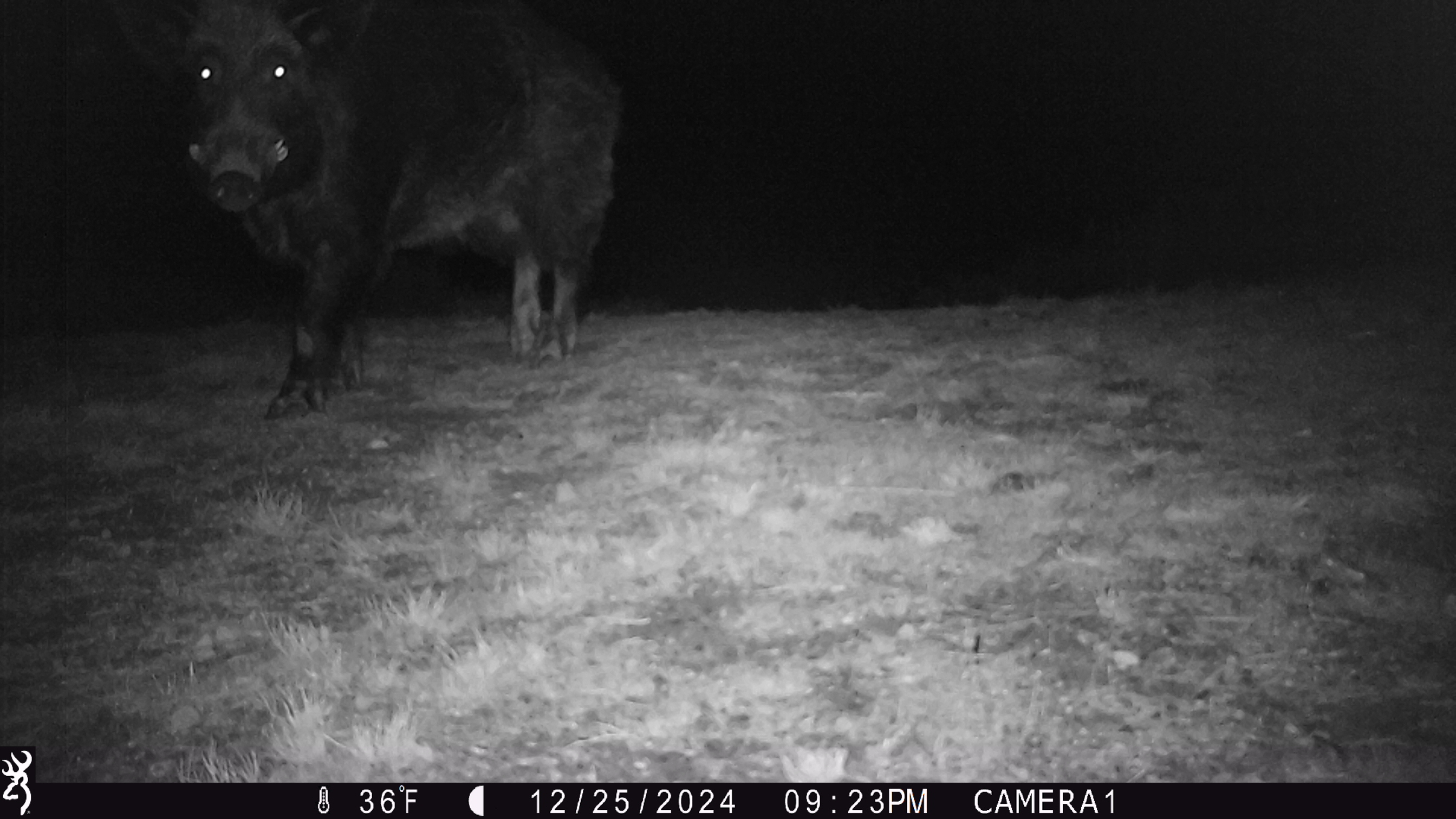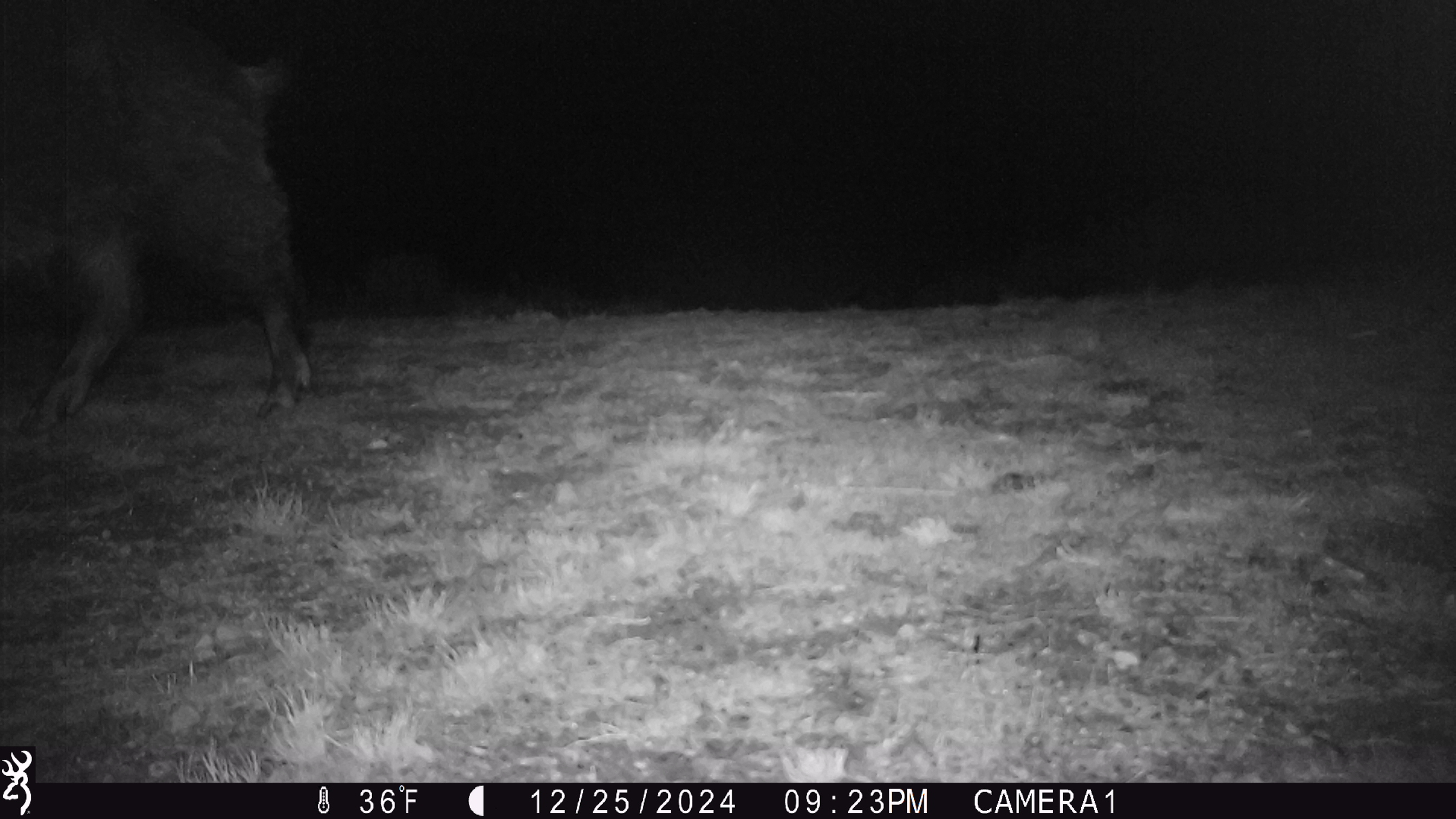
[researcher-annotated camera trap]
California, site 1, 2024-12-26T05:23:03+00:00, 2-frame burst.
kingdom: Animalia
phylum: Chordata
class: Mammalia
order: Artiodactyla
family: Suidae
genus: Sus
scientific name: Sus scrofa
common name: wild boar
Wild boar (Sus scrofa).